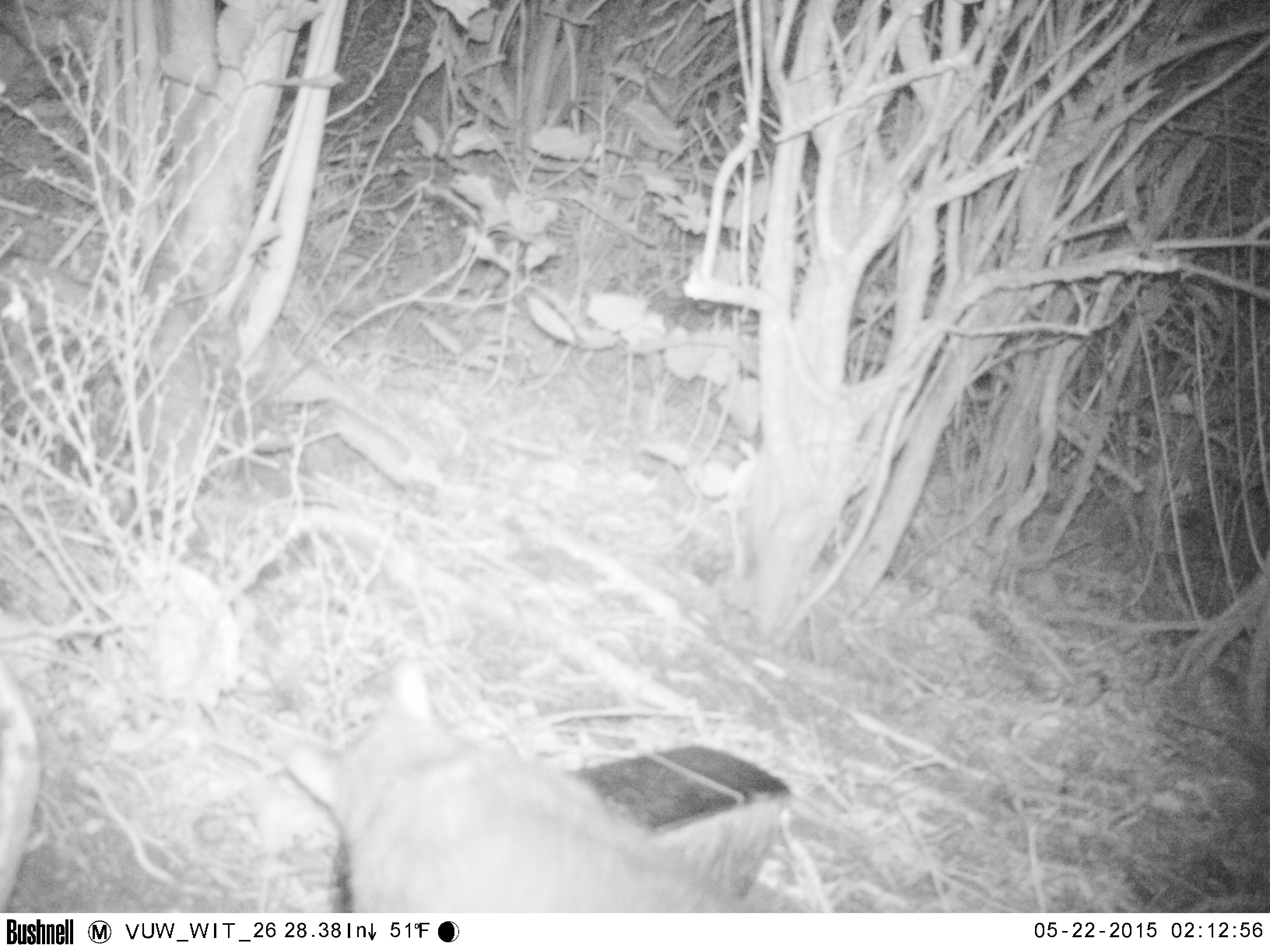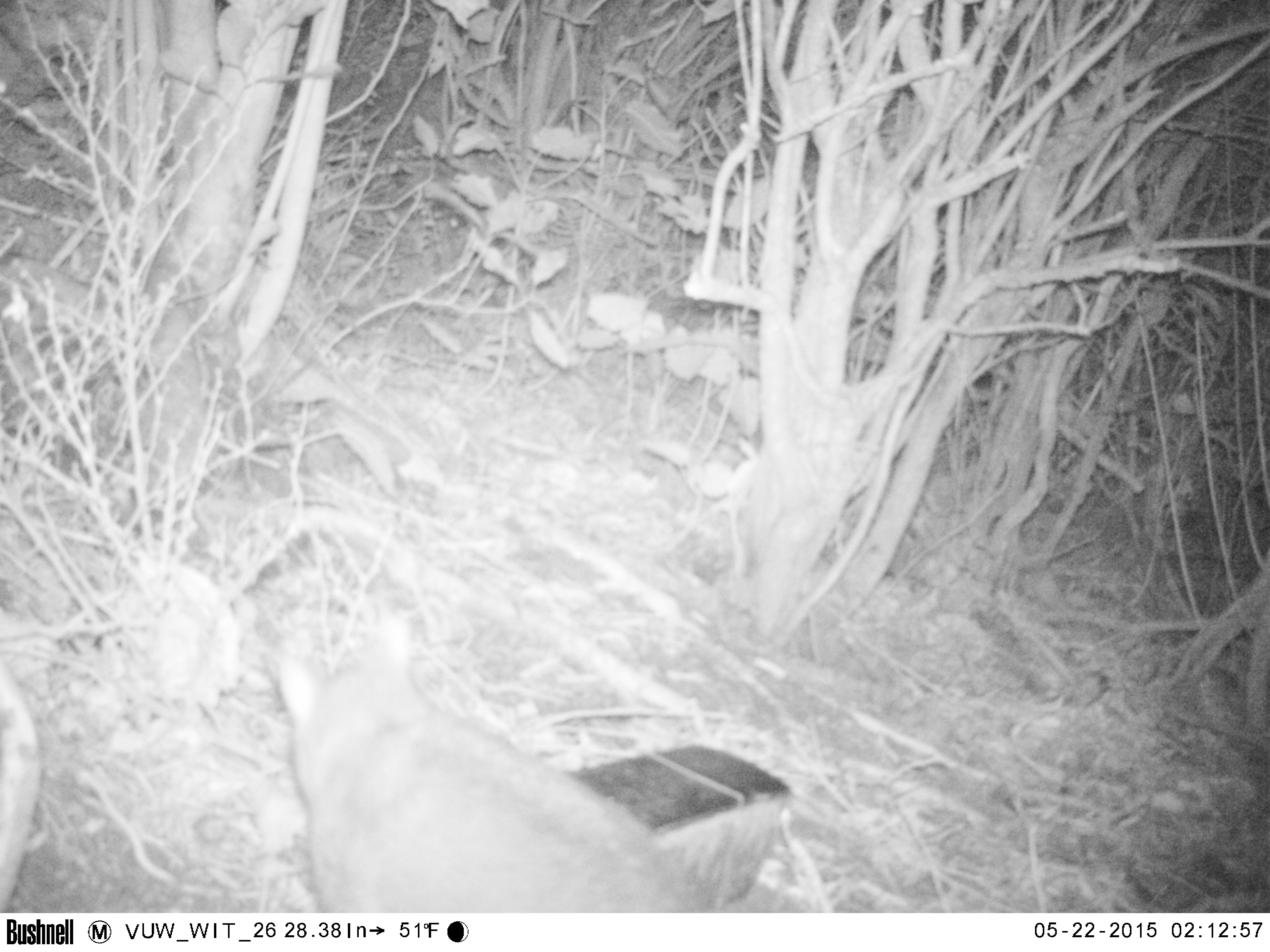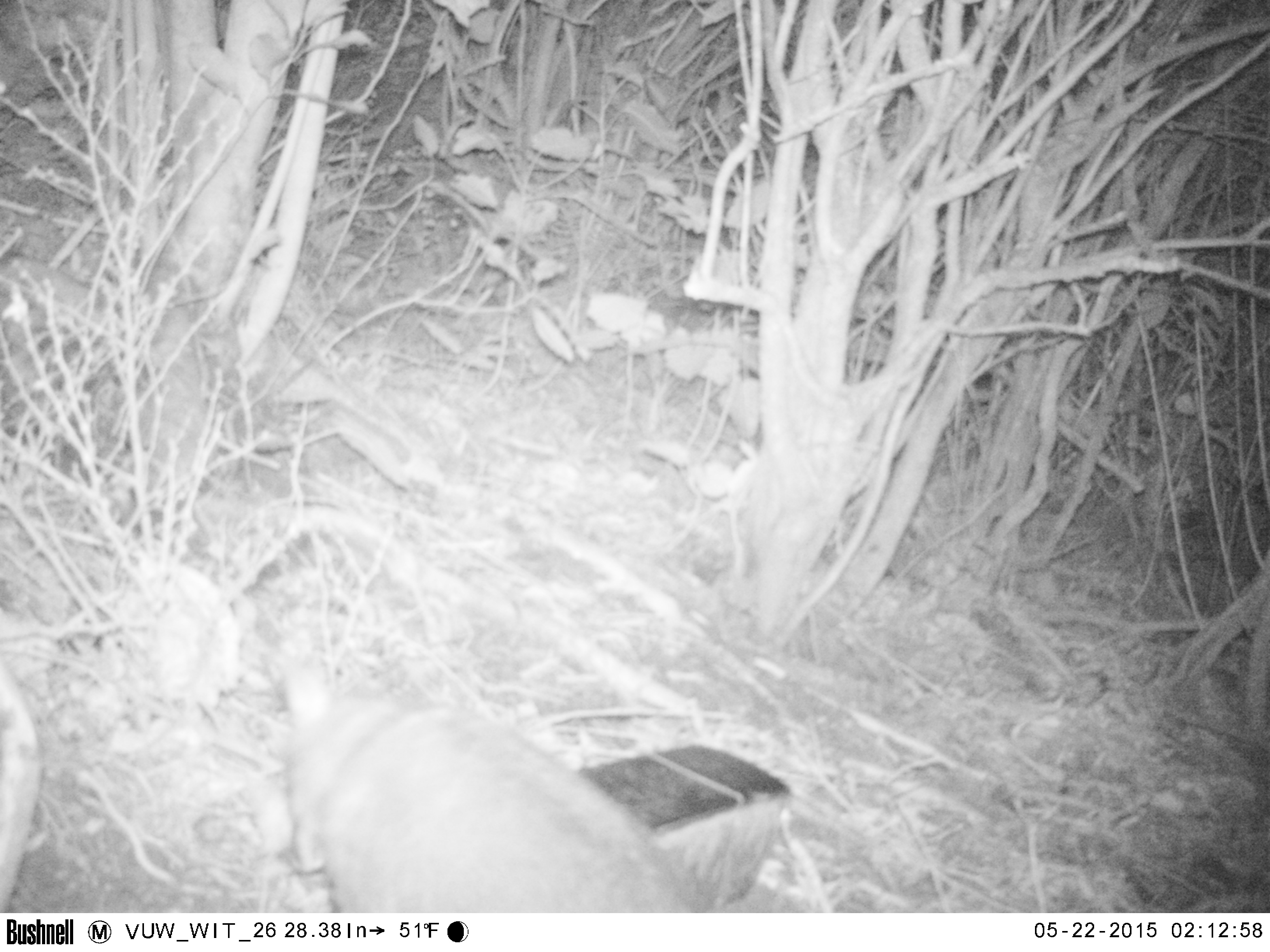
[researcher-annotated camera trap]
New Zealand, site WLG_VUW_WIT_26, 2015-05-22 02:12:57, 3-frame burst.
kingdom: Animalia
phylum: Chordata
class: Mammalia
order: Diprotodontia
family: Phalangeridae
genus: Trichosurus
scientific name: Trichosurus vulpecula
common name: common brushtail possum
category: possum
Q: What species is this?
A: Possum (common brushtail possum) (Trichosurus vulpecula).